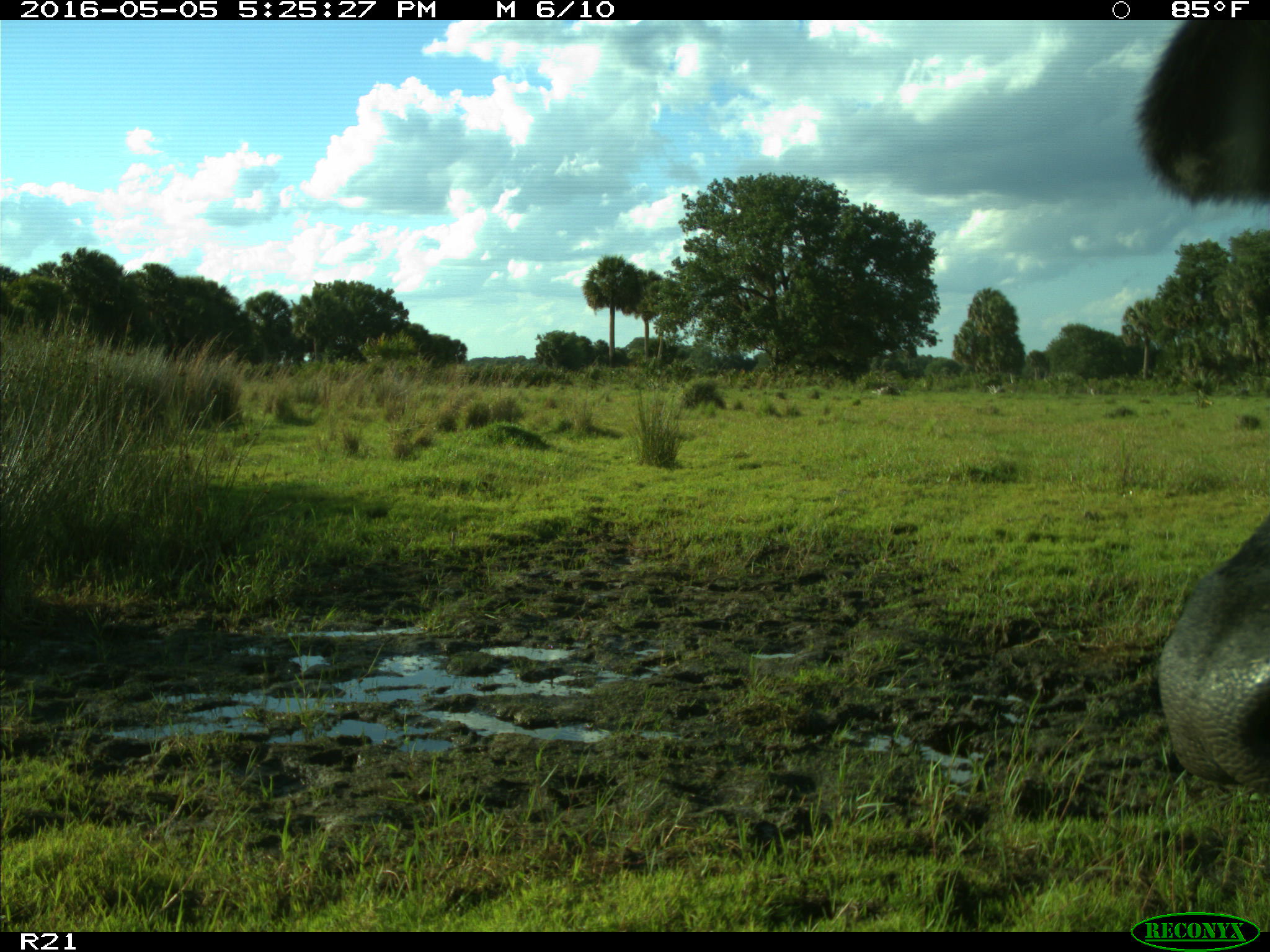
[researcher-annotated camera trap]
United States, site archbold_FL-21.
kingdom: Animalia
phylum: Chordata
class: Mammalia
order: Artiodactyla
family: Bovidae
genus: Bos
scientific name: Bos taurus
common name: domestic cow